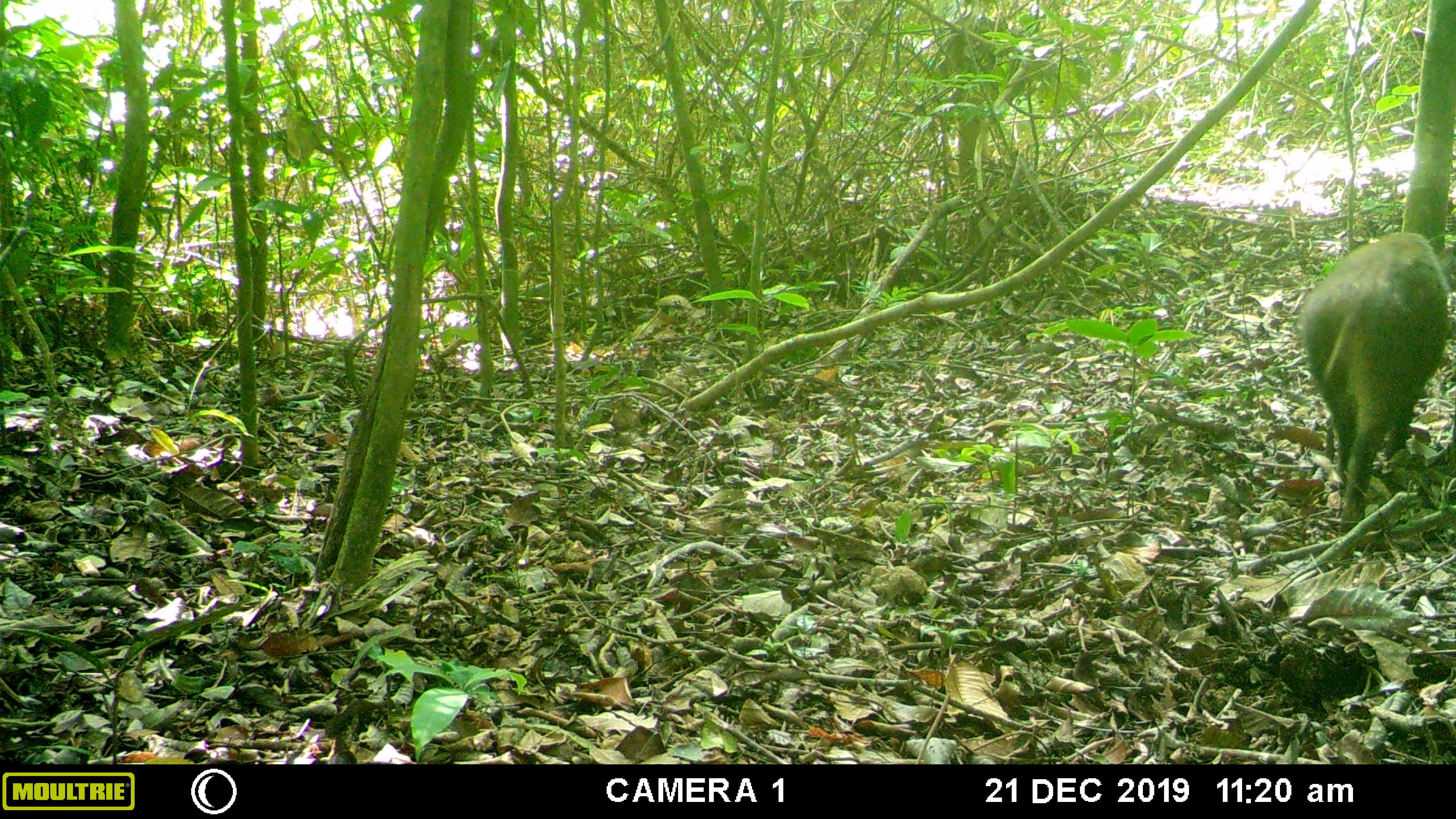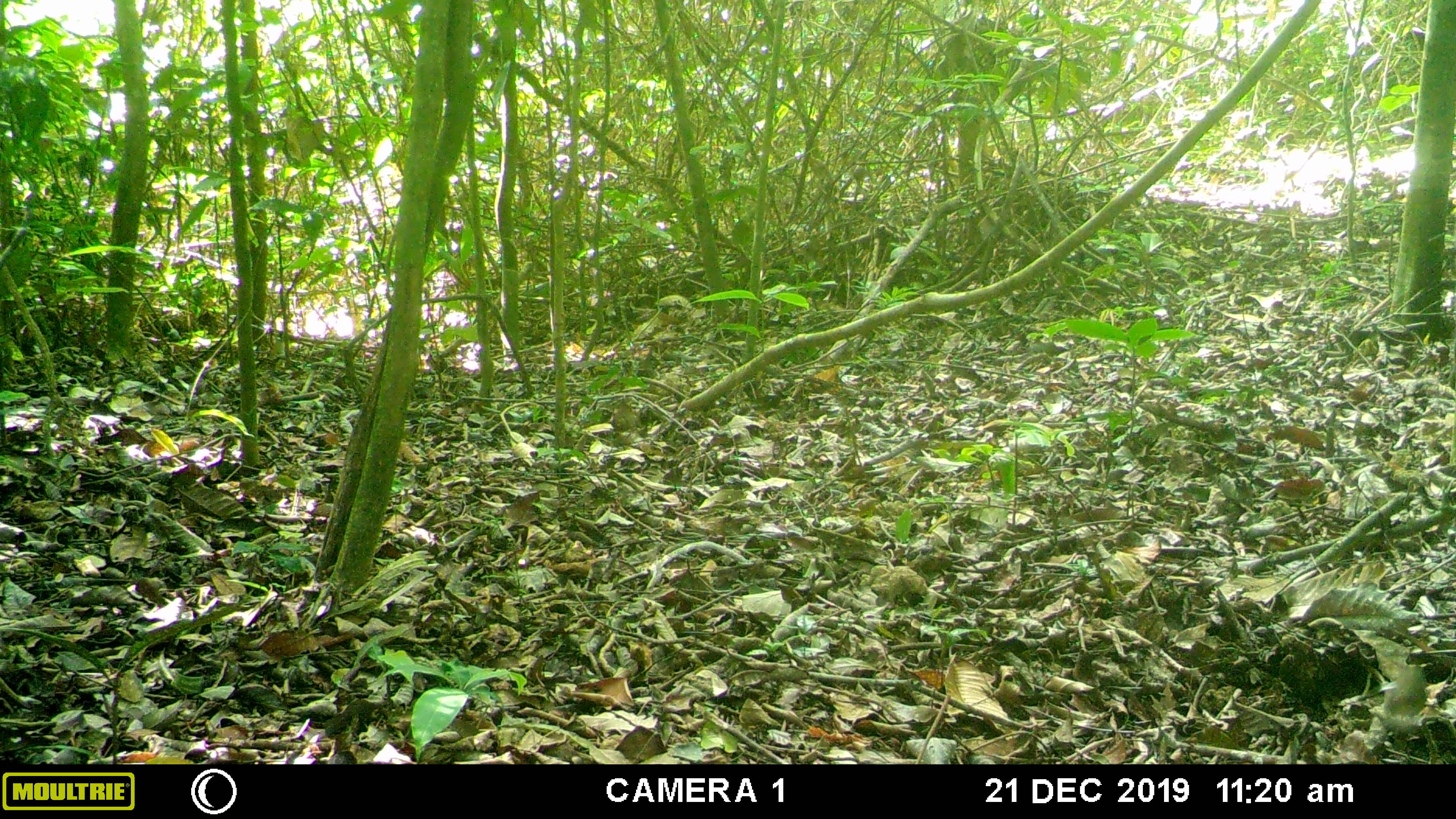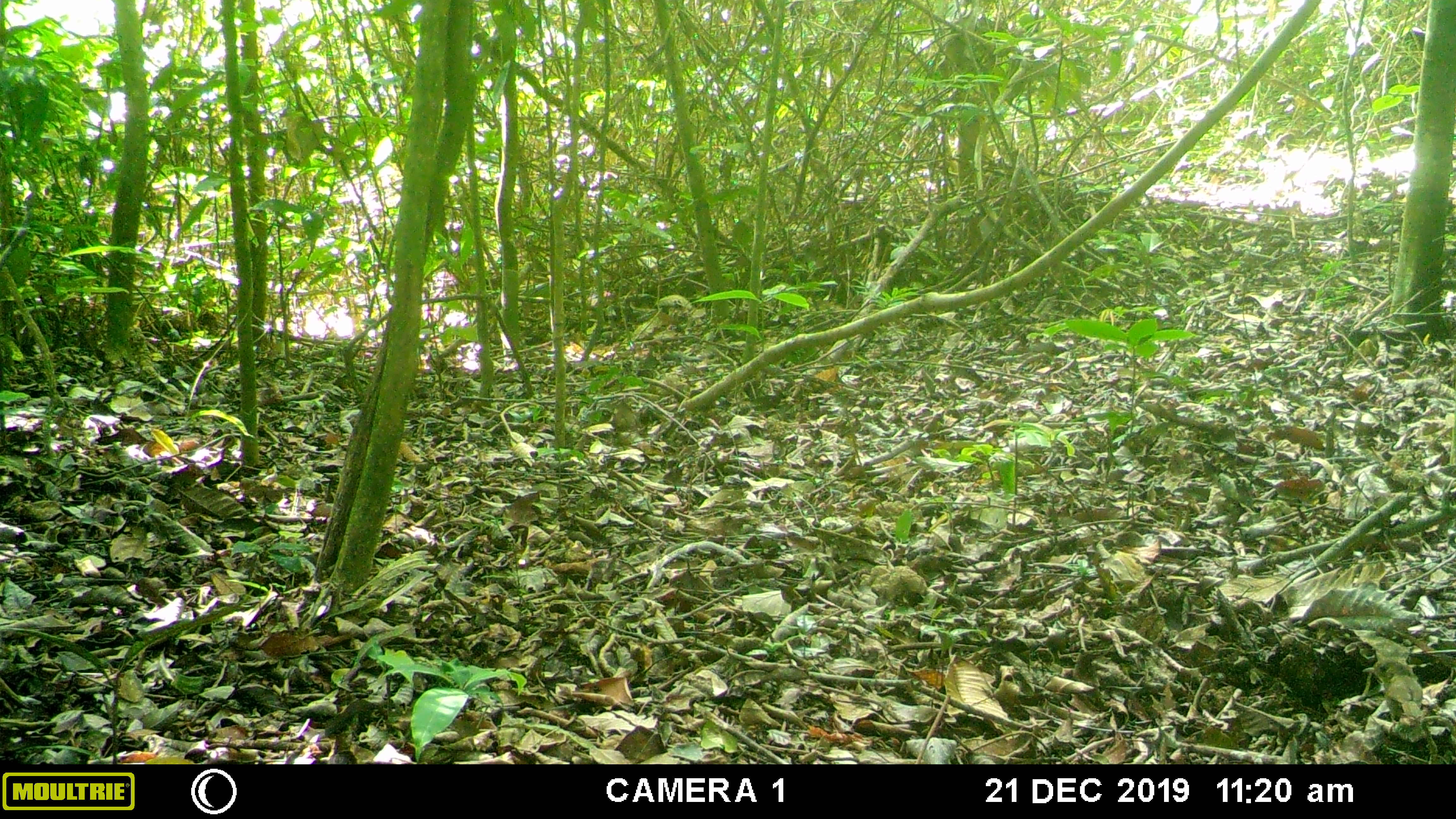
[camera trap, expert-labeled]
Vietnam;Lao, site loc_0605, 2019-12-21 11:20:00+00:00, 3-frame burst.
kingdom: Animalia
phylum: Chordata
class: Mammalia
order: Artiodactyla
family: Suidae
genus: Sus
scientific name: Sus scrofa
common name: eurasian wild pig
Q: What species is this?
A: Eurasian wild pig (Sus scrofa).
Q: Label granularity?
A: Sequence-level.